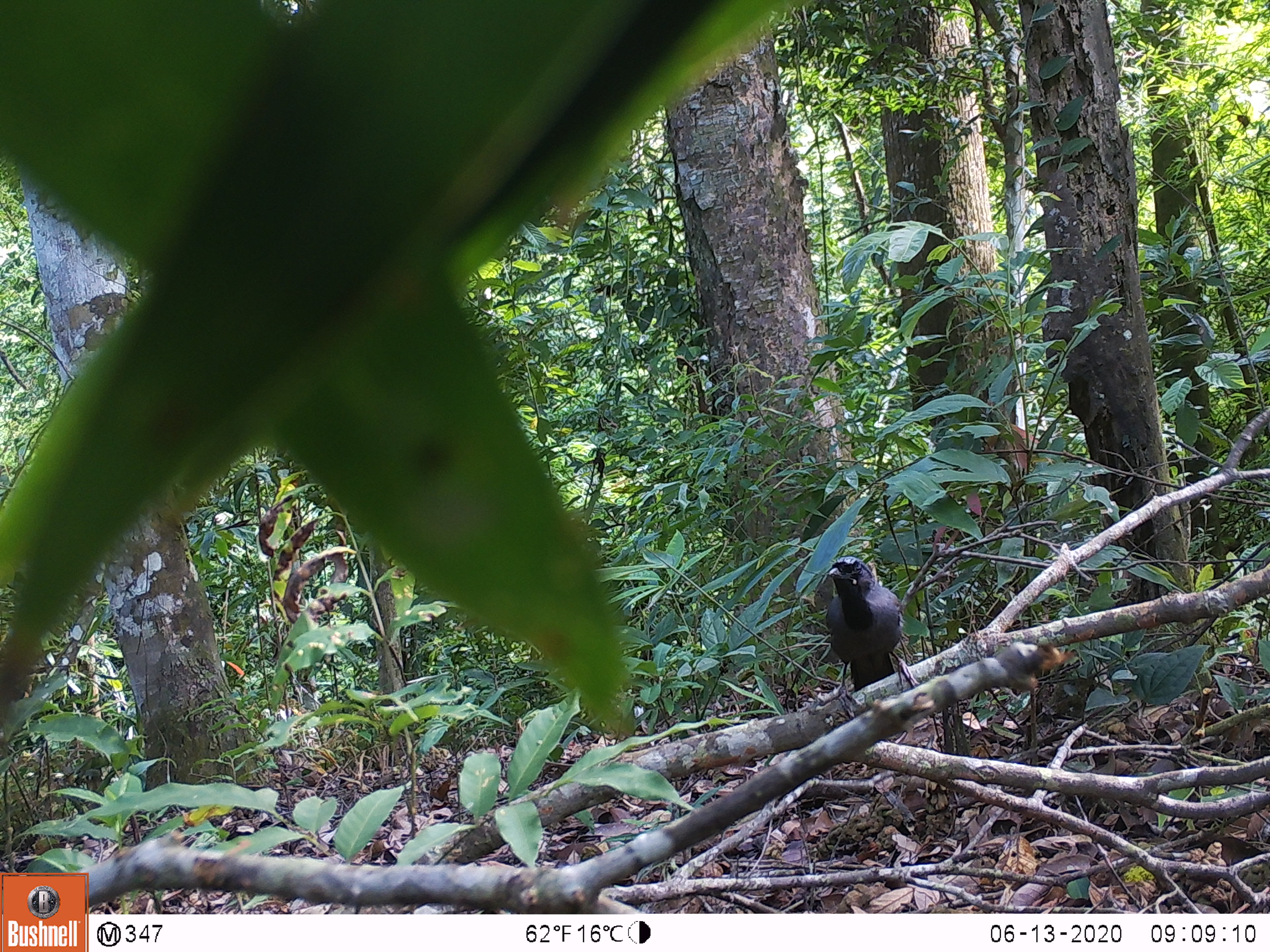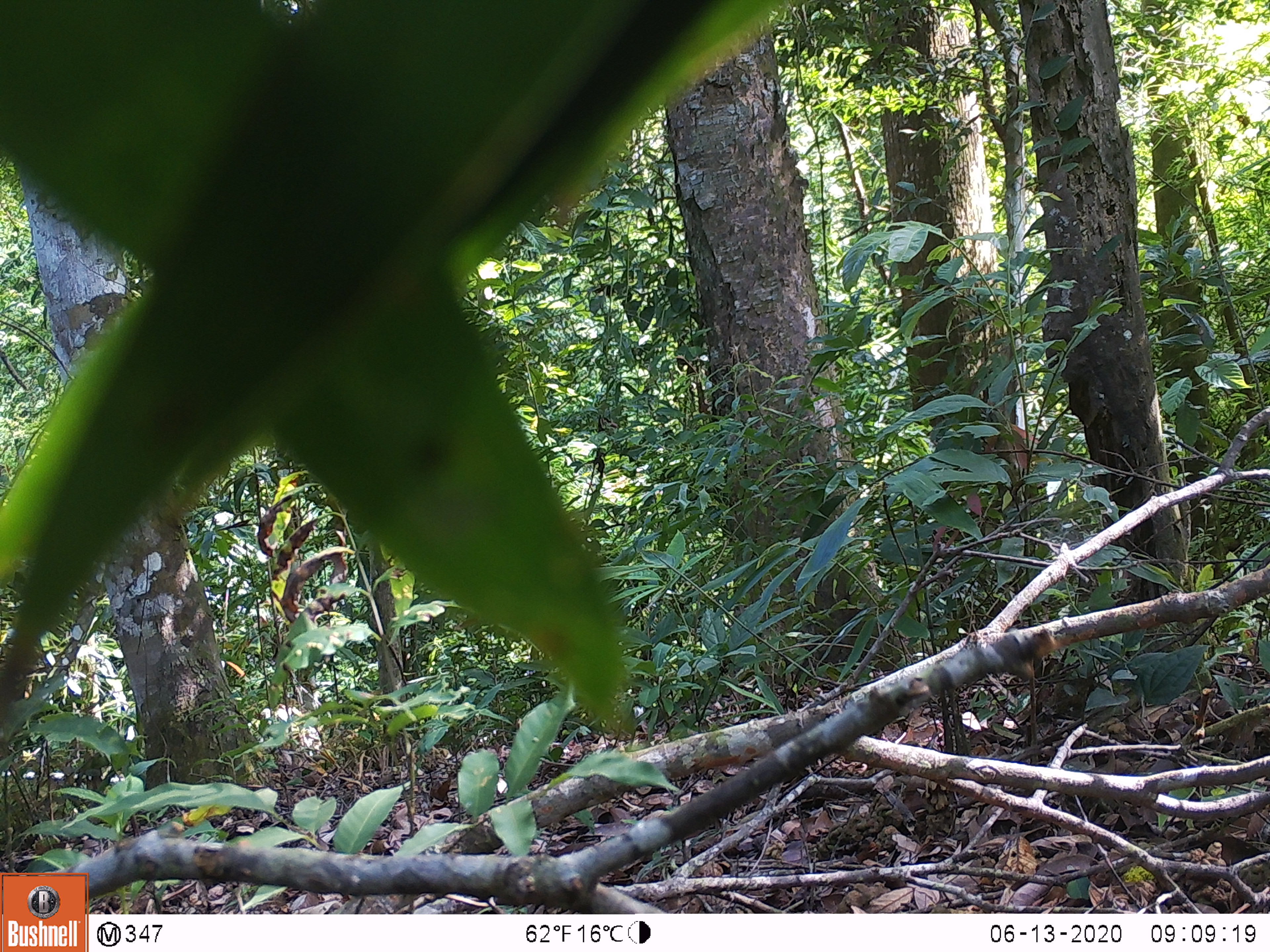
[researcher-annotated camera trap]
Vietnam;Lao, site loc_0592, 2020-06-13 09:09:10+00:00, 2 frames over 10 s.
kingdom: Animalia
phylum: Chordata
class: Aves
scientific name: Aves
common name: bird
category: unidentified bird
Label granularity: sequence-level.